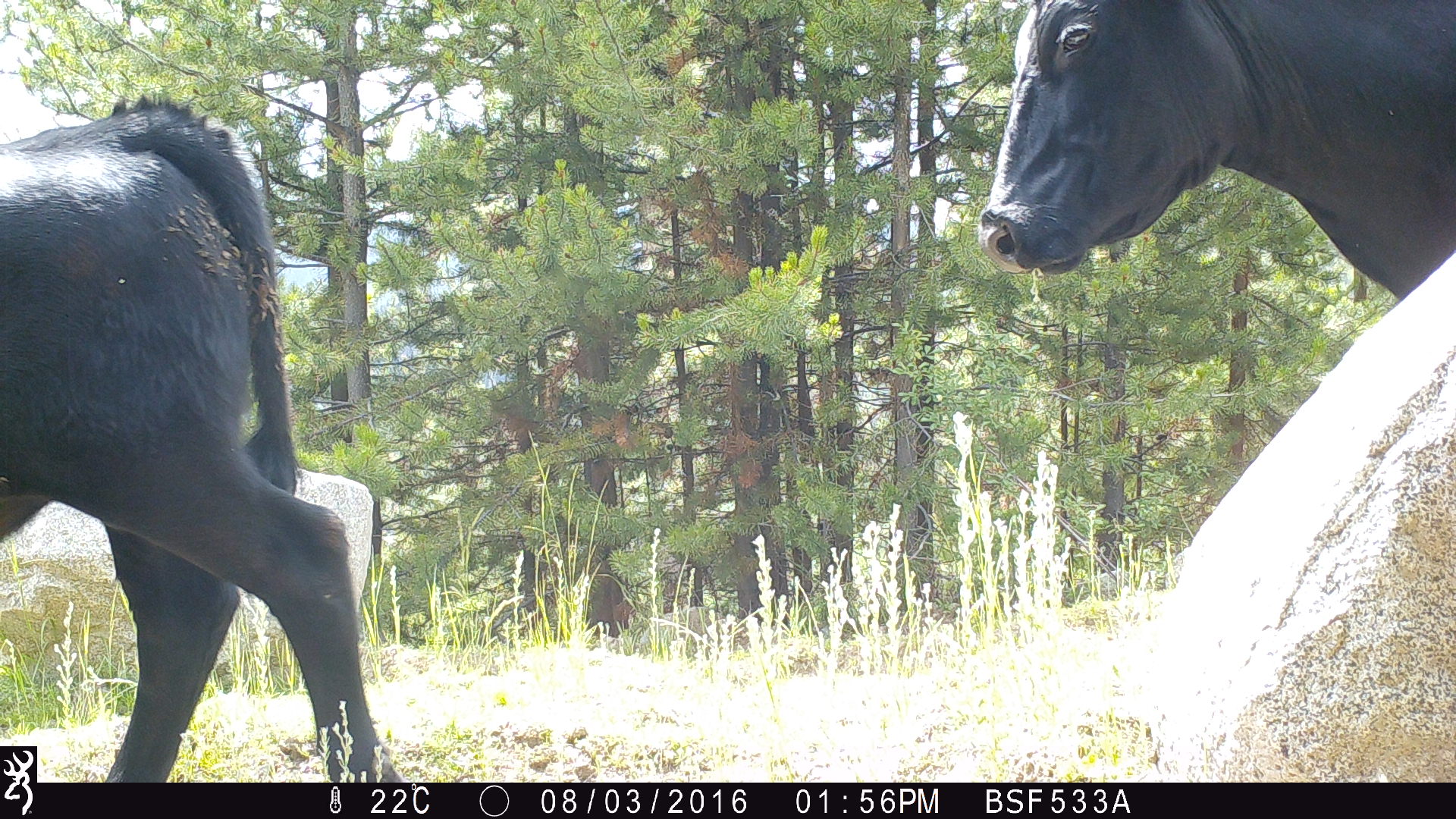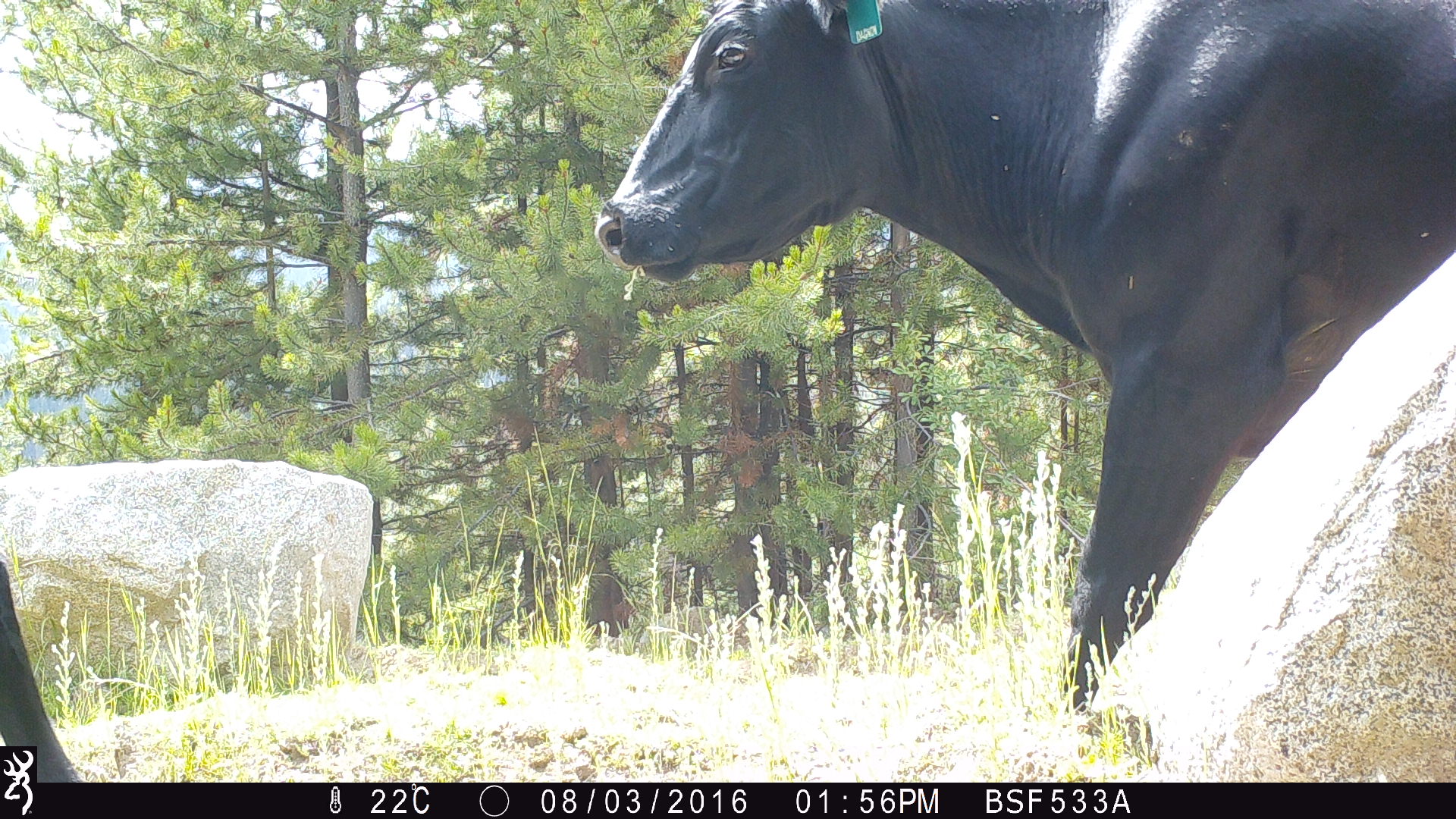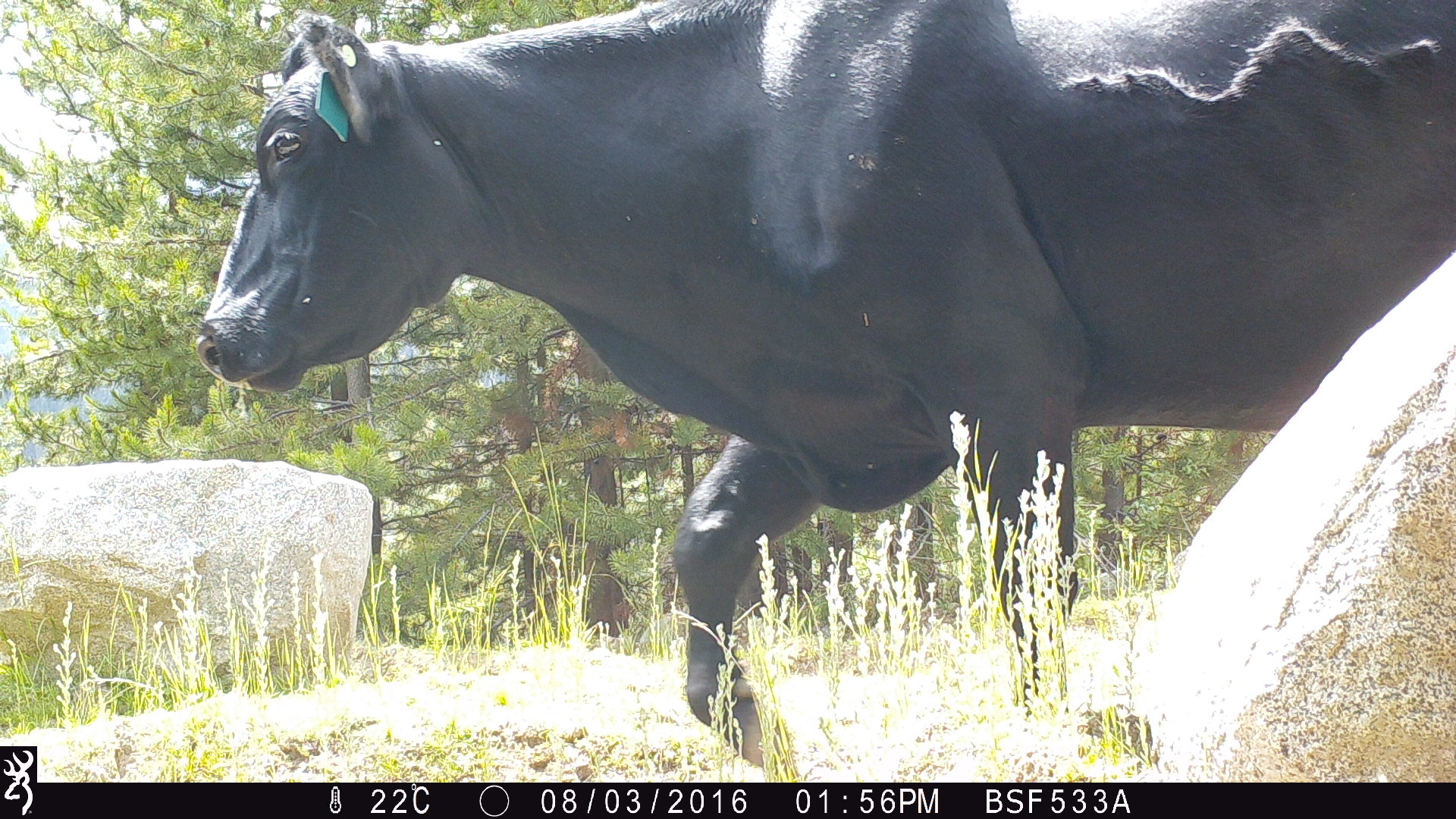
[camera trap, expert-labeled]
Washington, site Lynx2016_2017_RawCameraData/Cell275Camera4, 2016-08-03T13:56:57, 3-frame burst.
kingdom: Animalia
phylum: Chordata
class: Mammalia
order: Artiodactyla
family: Bovidae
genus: Bos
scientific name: Bos taurus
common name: domestic cattle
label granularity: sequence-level